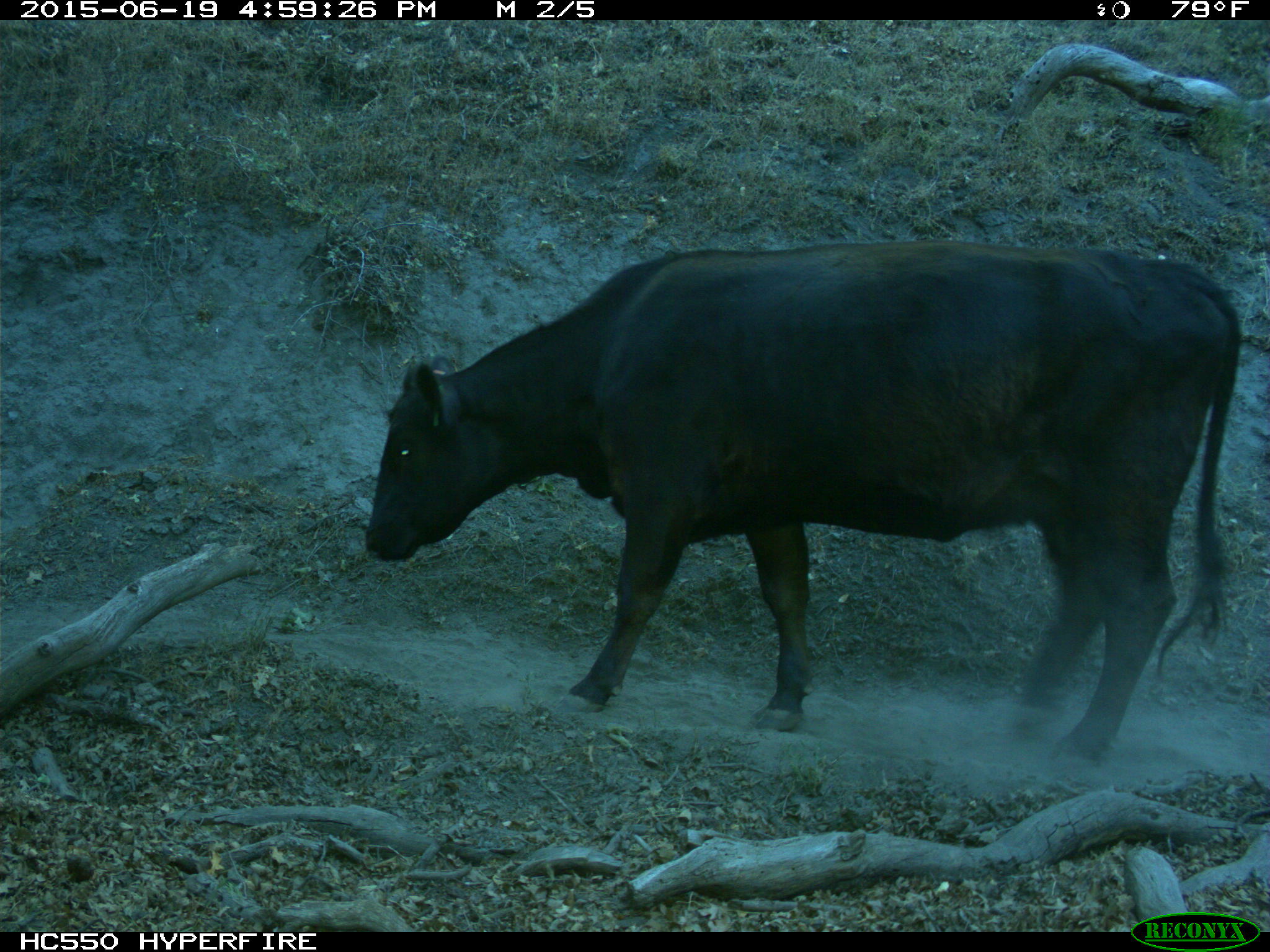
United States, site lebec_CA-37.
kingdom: Animalia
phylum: Chordata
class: Mammalia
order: Artiodactyla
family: Bovidae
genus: Bos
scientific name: Bos taurus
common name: domestic cow